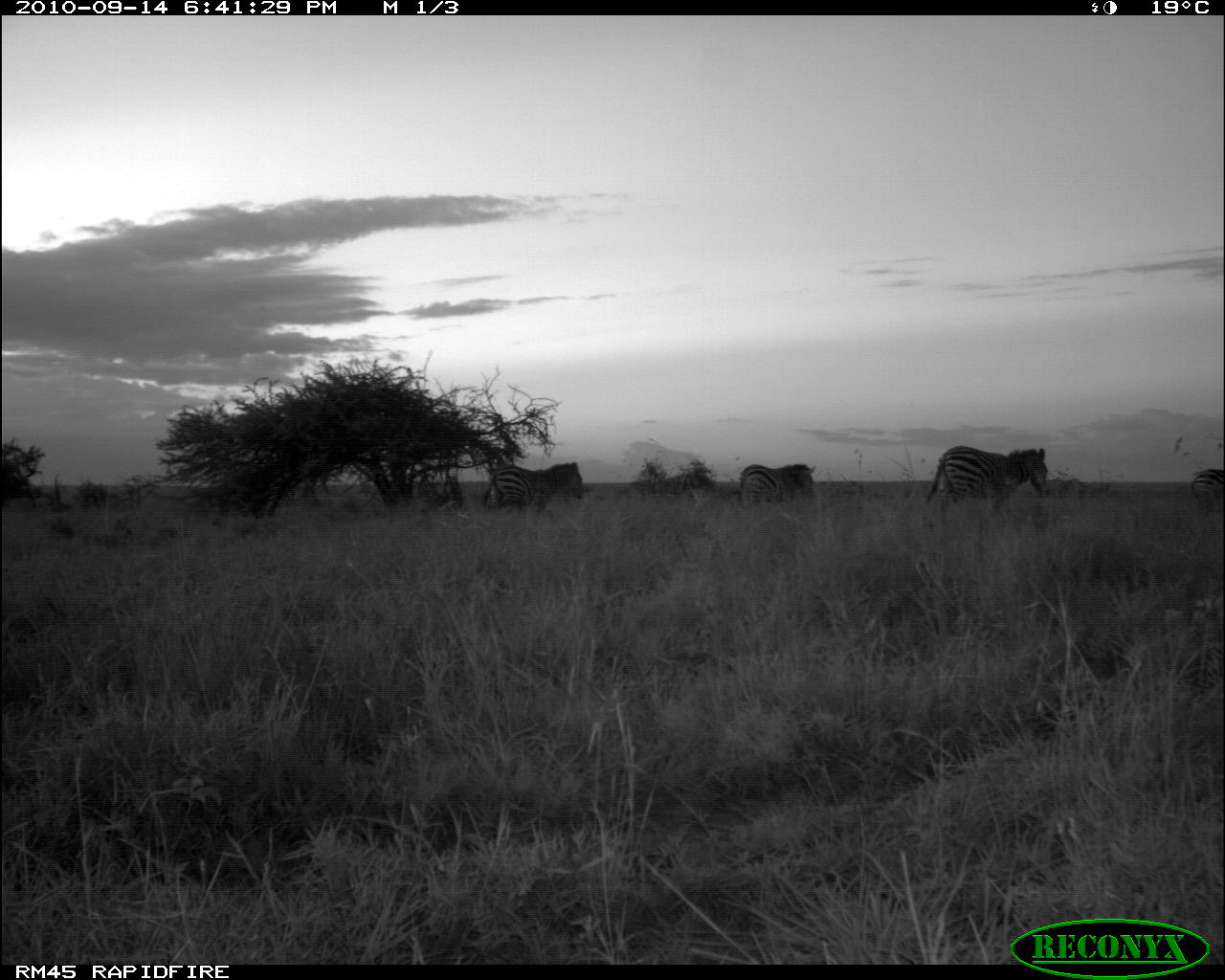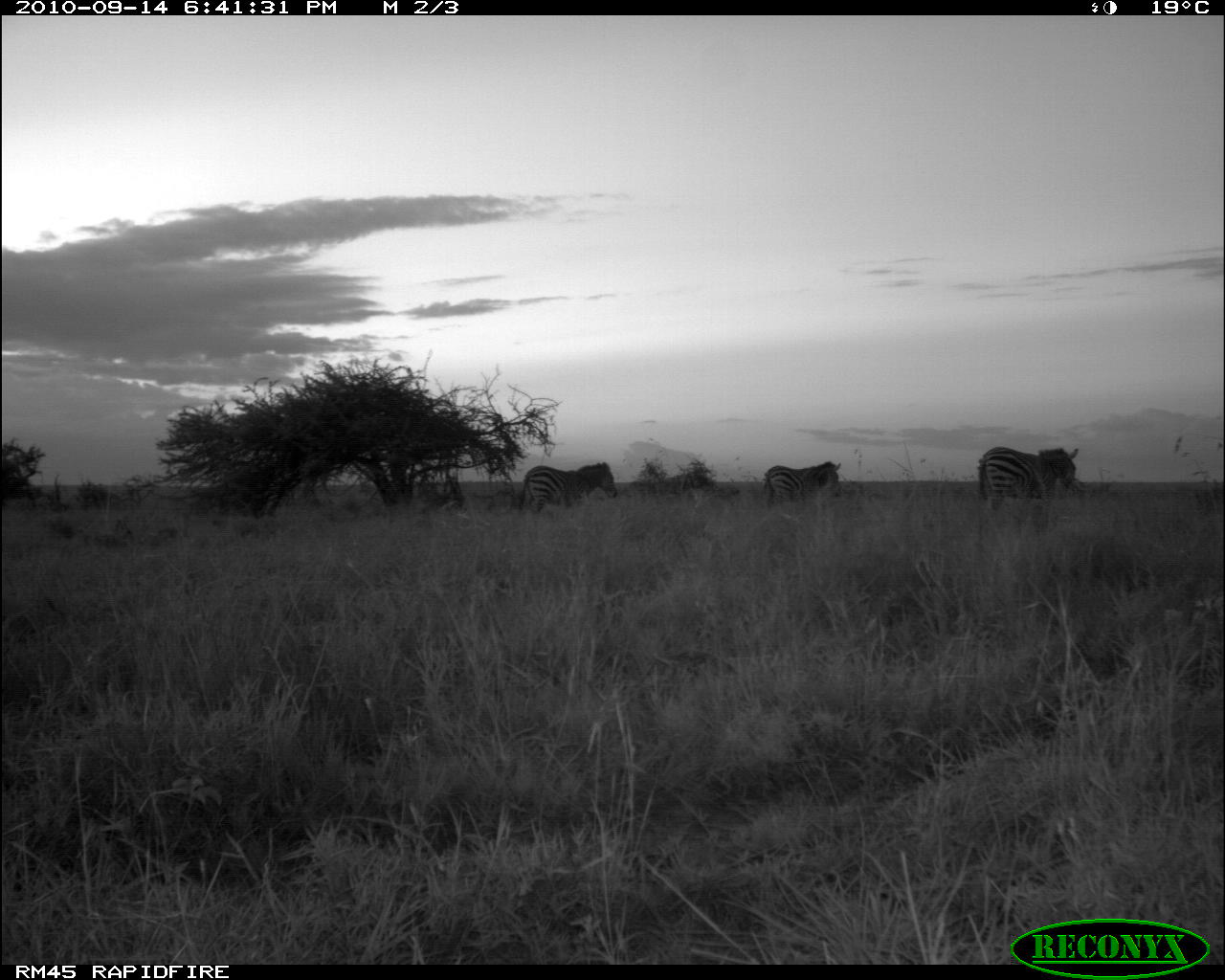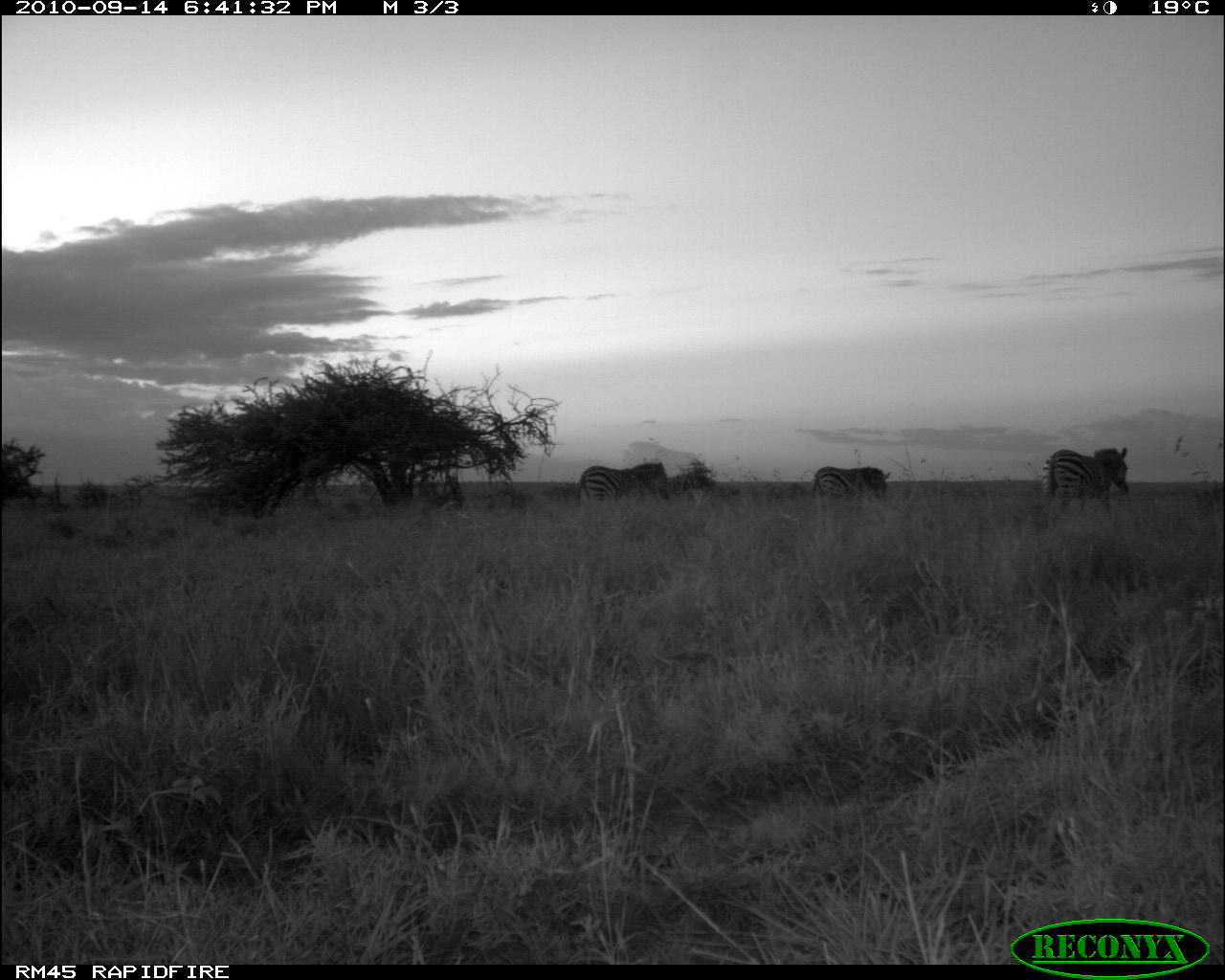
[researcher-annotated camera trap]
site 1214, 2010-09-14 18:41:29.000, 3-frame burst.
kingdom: Animalia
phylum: Chordata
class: Mammalia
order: Perissodactyla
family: Equidae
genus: Equus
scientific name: Equus quagga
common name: plains zebra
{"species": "Equus quagga (plains zebra)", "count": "4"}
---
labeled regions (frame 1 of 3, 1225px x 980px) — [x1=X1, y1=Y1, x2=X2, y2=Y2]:
equus quagga: [x1=924, y1=444, x2=1049, y2=517]; [x1=483, y1=460, x2=586, y2=515]; [x1=737, y1=463, x2=819, y2=508]; [x1=1191, y1=469, x2=1225, y2=495]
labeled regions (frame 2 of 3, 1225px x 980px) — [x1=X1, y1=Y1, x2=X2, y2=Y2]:
equus quagga: [x1=977, y1=446, x2=1079, y2=521]; [x1=520, y1=462, x2=620, y2=517]; [x1=762, y1=461, x2=843, y2=513]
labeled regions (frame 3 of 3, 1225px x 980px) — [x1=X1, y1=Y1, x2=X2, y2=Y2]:
equus quagga: [x1=1038, y1=445, x2=1132, y2=516]; [x1=573, y1=461, x2=674, y2=508]; [x1=808, y1=465, x2=891, y2=508]